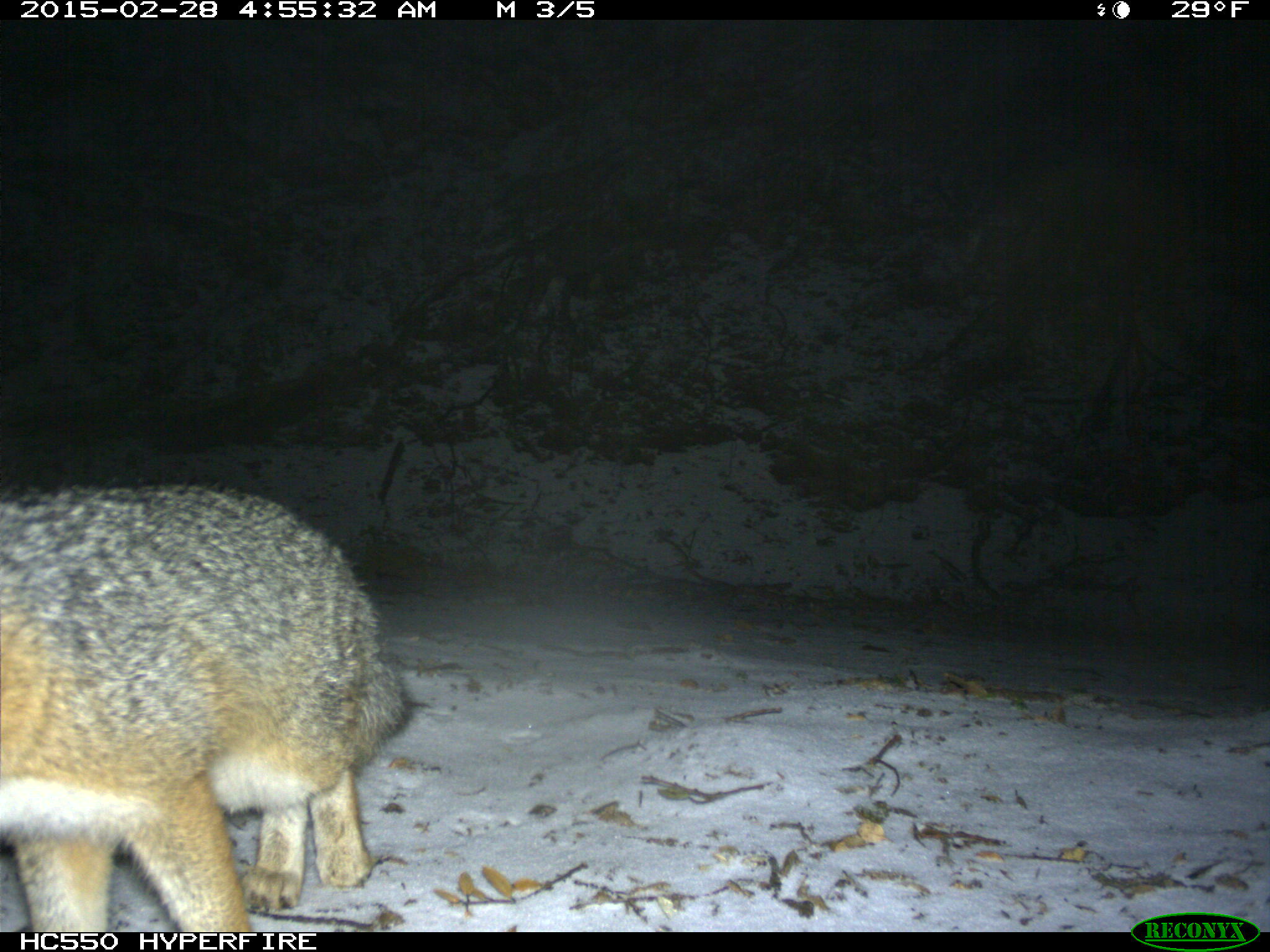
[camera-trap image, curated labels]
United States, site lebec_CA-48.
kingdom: Animalia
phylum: Chordata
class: Mammalia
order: Carnivora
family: Canidae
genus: Urocyon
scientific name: Urocyon cinereoargenteus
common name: gray fox